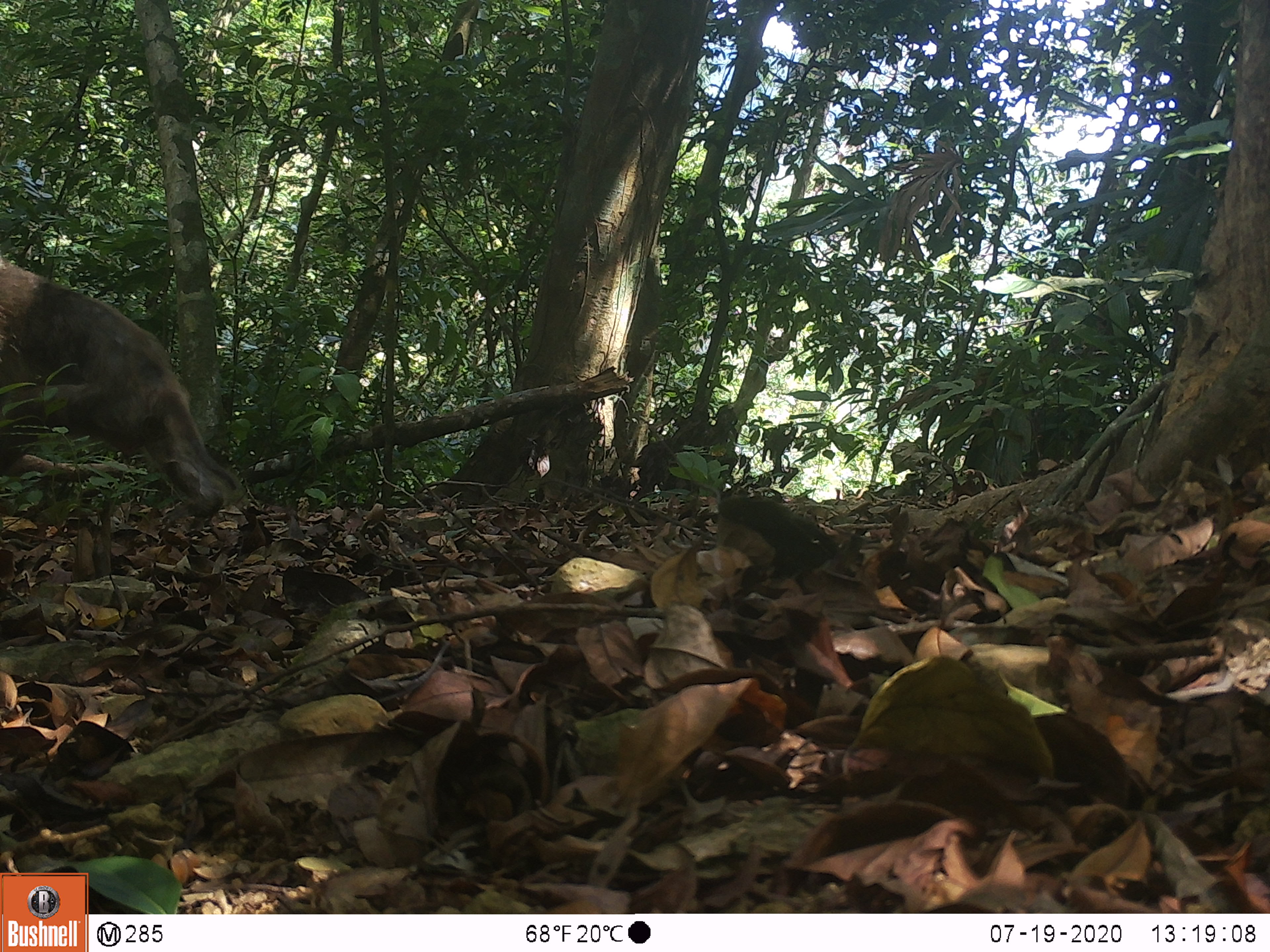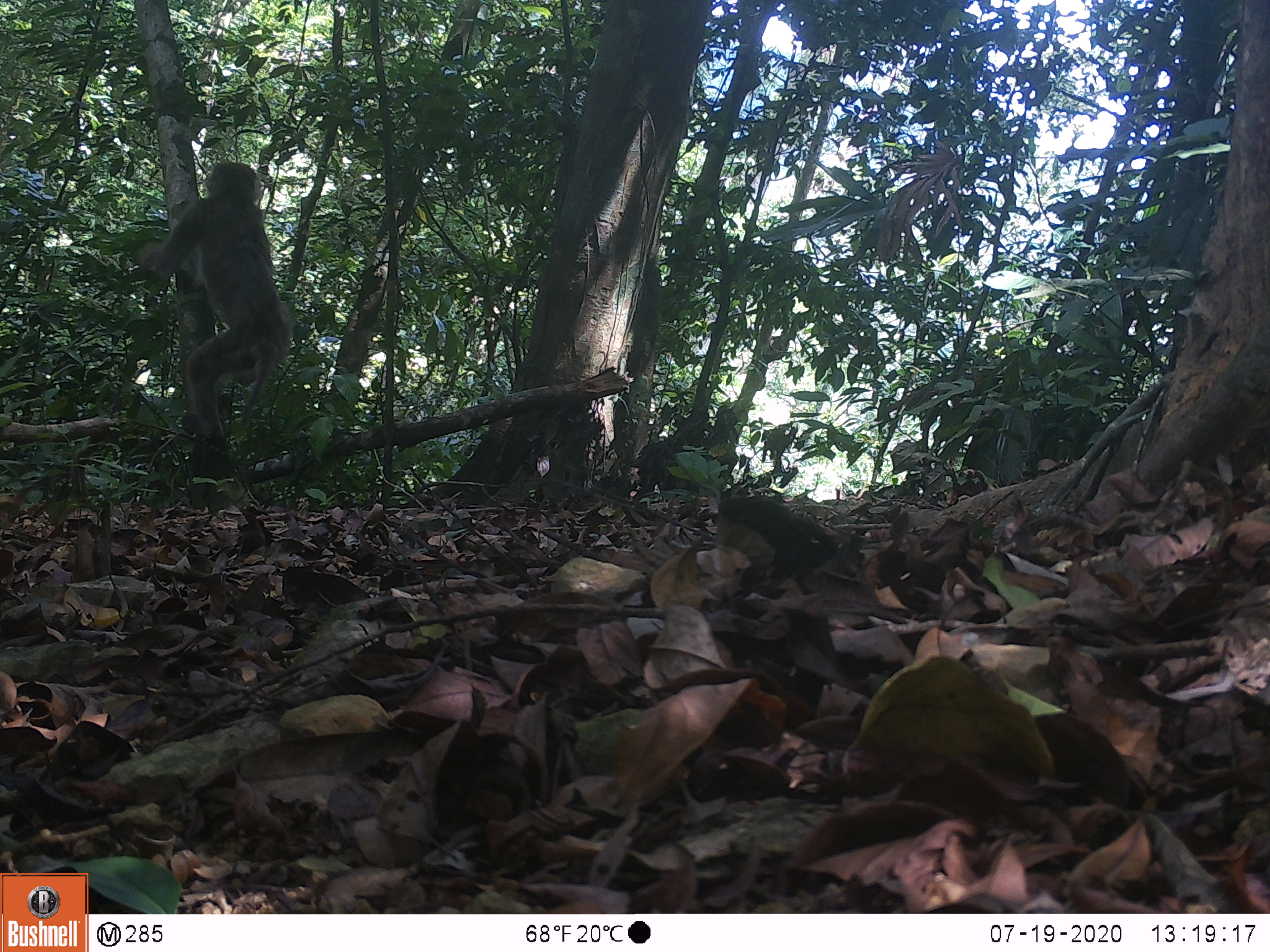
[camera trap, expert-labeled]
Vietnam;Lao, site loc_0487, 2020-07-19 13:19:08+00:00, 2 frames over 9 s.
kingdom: Animalia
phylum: Chordata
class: Mammalia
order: Primates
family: Cercopithecidae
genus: Macaca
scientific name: Macaca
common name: macaques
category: assam or rhesus macaque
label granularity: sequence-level